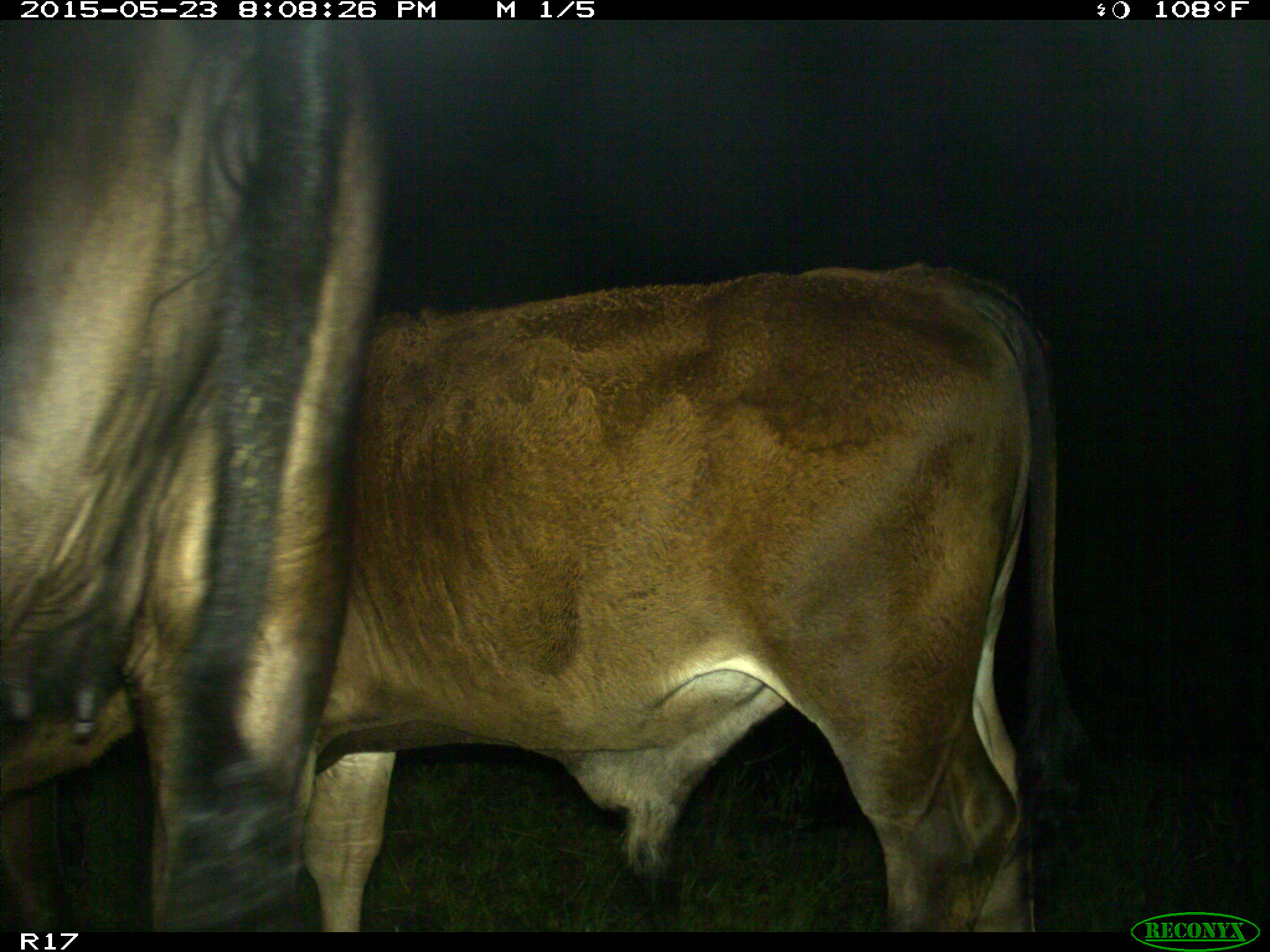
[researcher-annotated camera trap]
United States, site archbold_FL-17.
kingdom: Animalia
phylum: Chordata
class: Mammalia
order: Artiodactyla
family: Bovidae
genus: Bos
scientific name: Bos taurus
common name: domestic cow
Bos taurus (domestic cow).